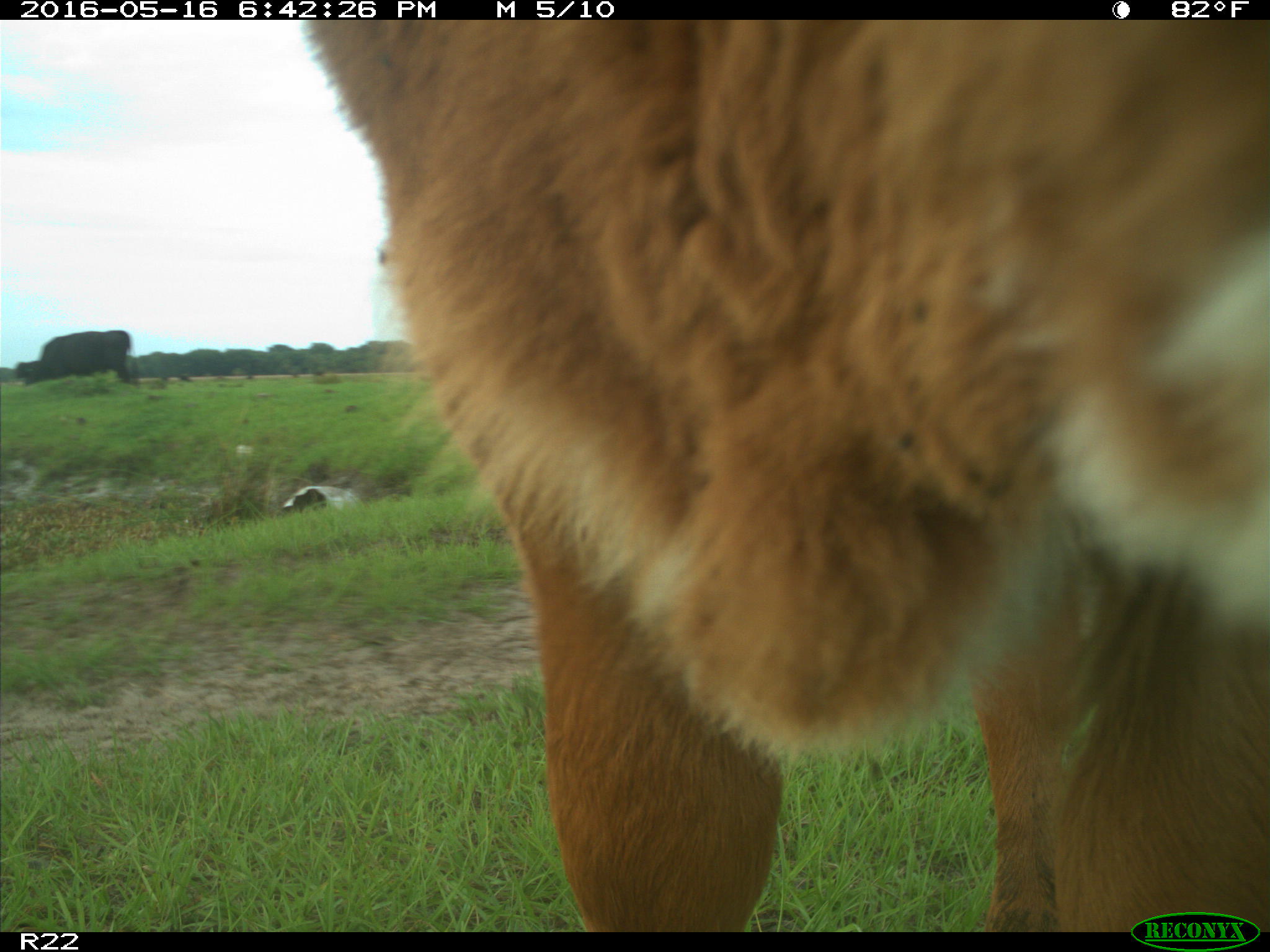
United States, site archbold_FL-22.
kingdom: Animalia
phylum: Chordata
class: Mammalia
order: Artiodactyla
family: Bovidae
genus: Bos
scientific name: Bos taurus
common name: domestic cow